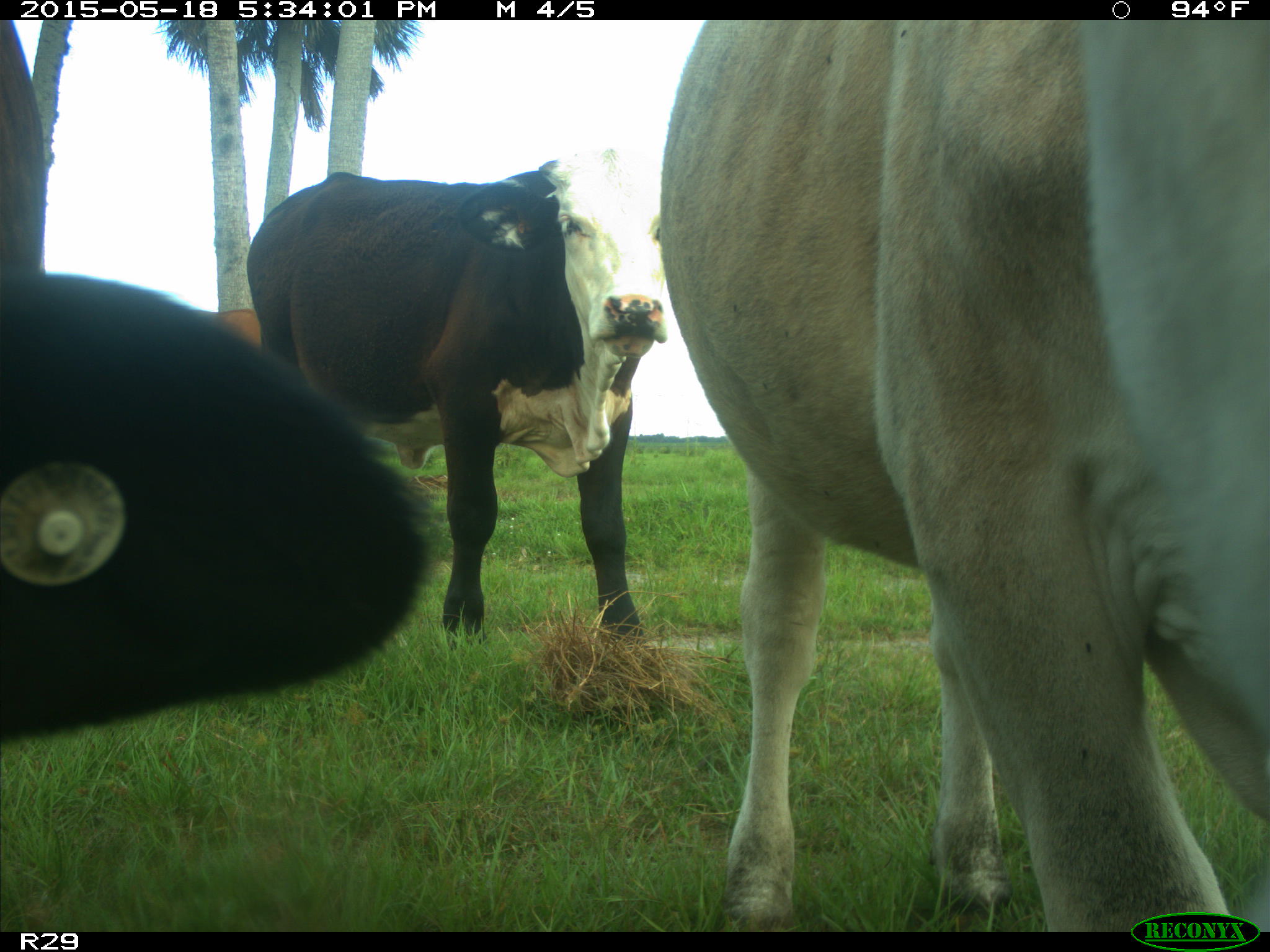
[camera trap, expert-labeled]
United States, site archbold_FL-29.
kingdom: Animalia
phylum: Chordata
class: Mammalia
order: Artiodactyla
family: Bovidae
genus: Bos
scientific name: Bos taurus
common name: domestic cow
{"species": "Bos taurus (domestic cow)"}